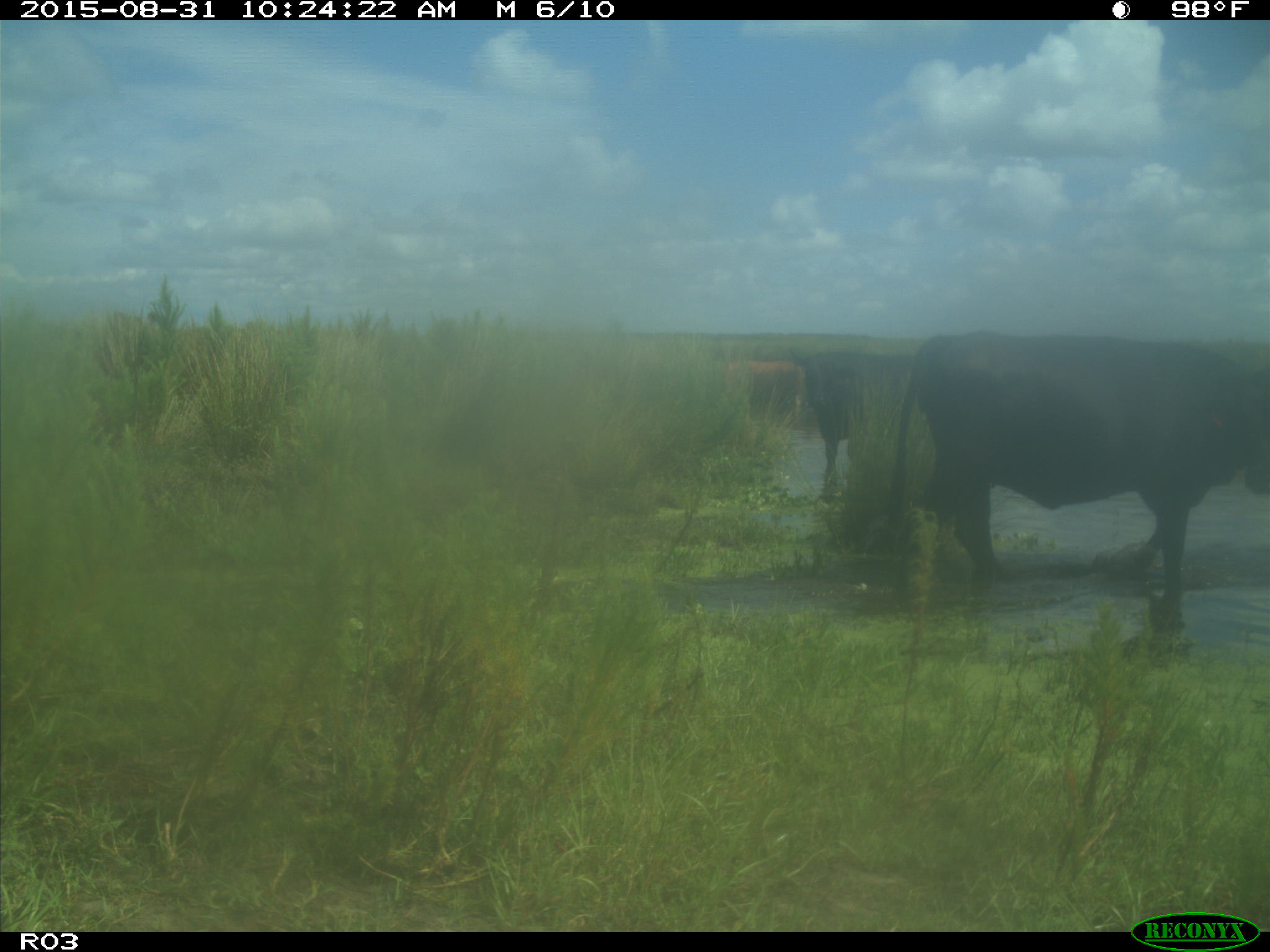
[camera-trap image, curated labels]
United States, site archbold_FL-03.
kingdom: Animalia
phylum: Chordata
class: Mammalia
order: Artiodactyla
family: Bovidae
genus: Bos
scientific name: Bos taurus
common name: domestic cow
Bos taurus (domestic cow).